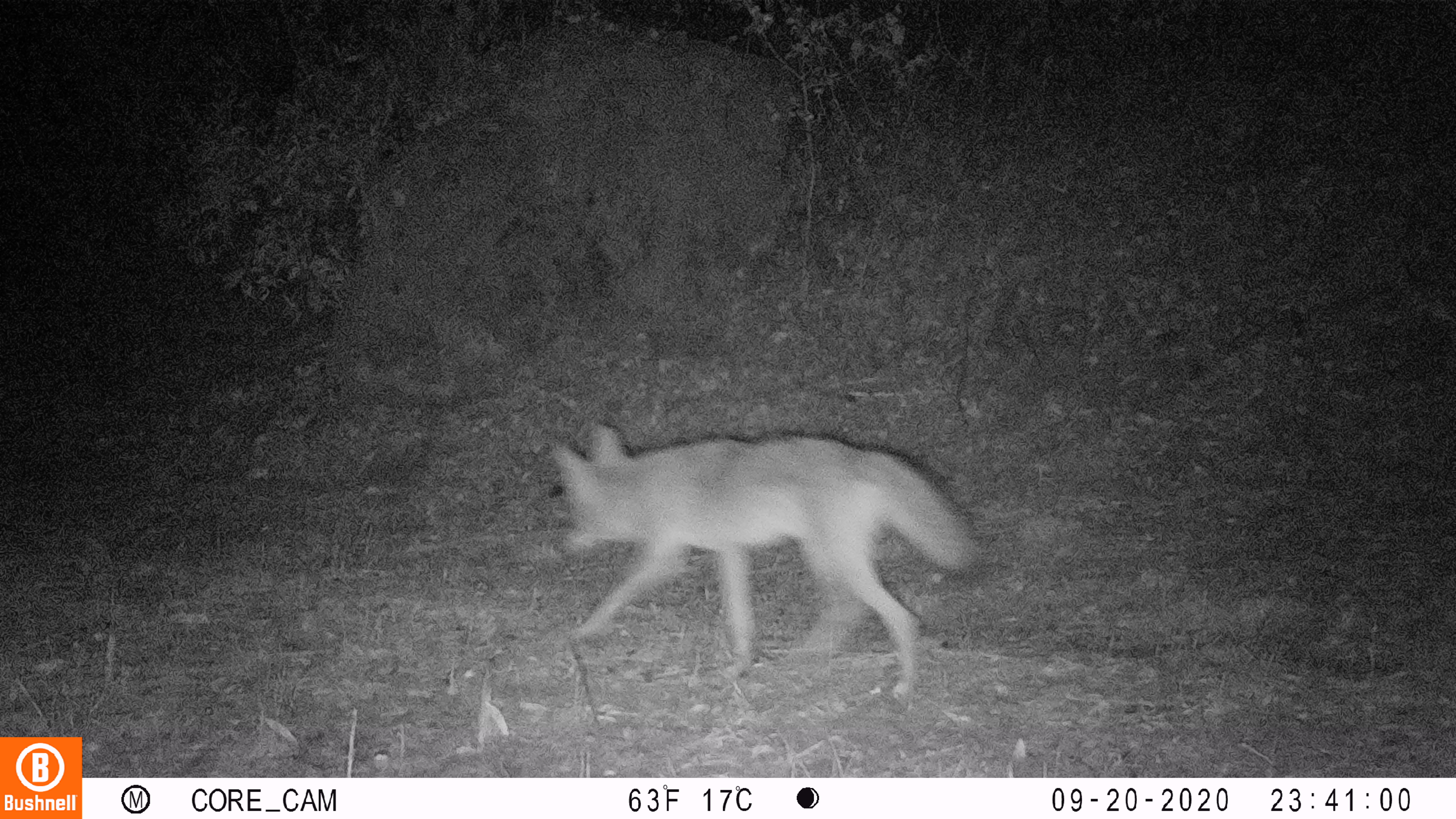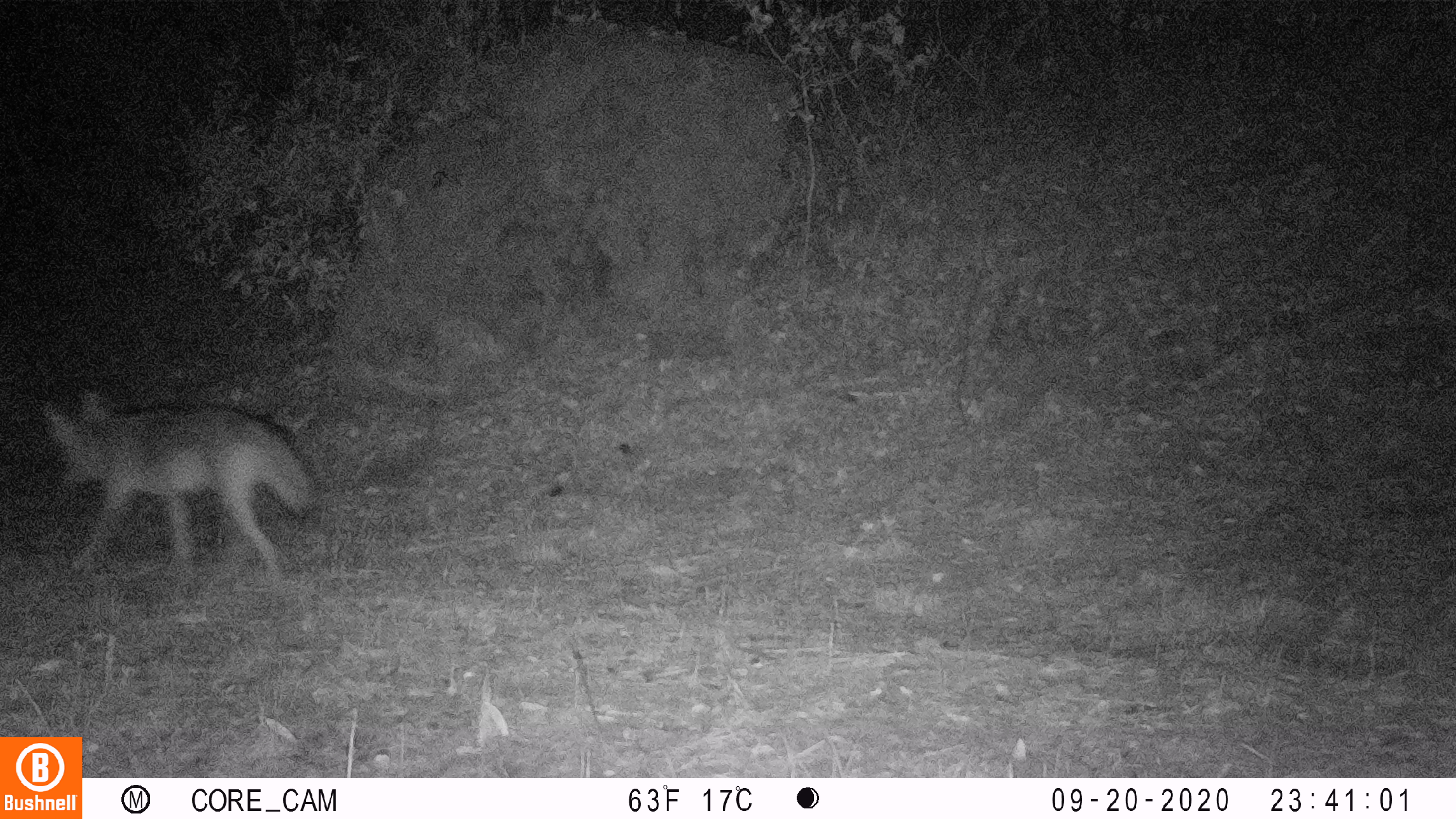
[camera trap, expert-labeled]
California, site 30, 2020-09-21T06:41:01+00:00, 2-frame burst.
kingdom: Animalia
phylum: Chordata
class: Mammalia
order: Carnivora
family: Canidae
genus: Canis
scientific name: Canis latrans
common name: coyote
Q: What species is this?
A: Coyote (Canis latrans).